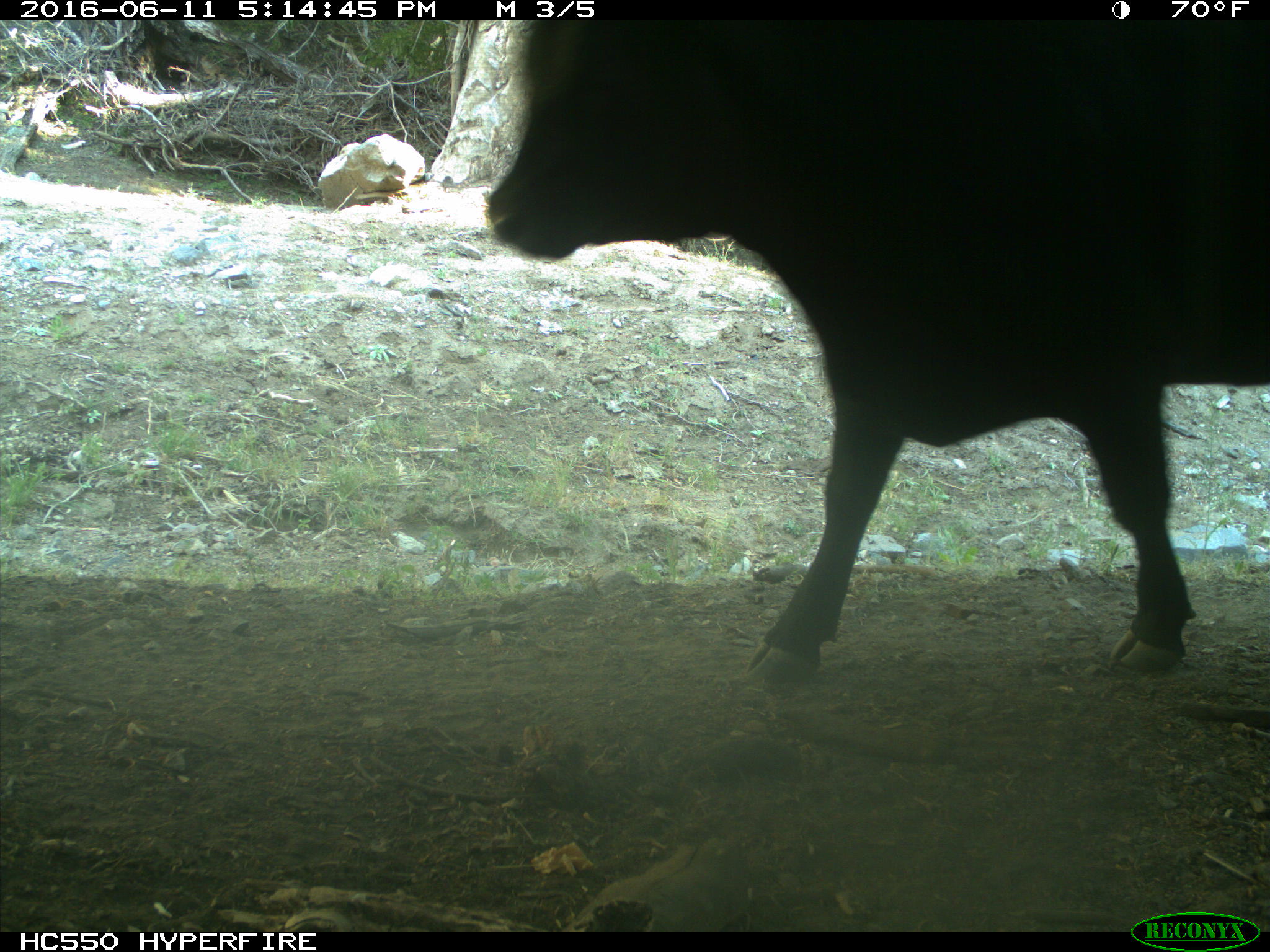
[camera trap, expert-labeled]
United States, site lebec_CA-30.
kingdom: Animalia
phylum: Chordata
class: Mammalia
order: Artiodactyla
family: Bovidae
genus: Bos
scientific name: Bos taurus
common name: domestic cow